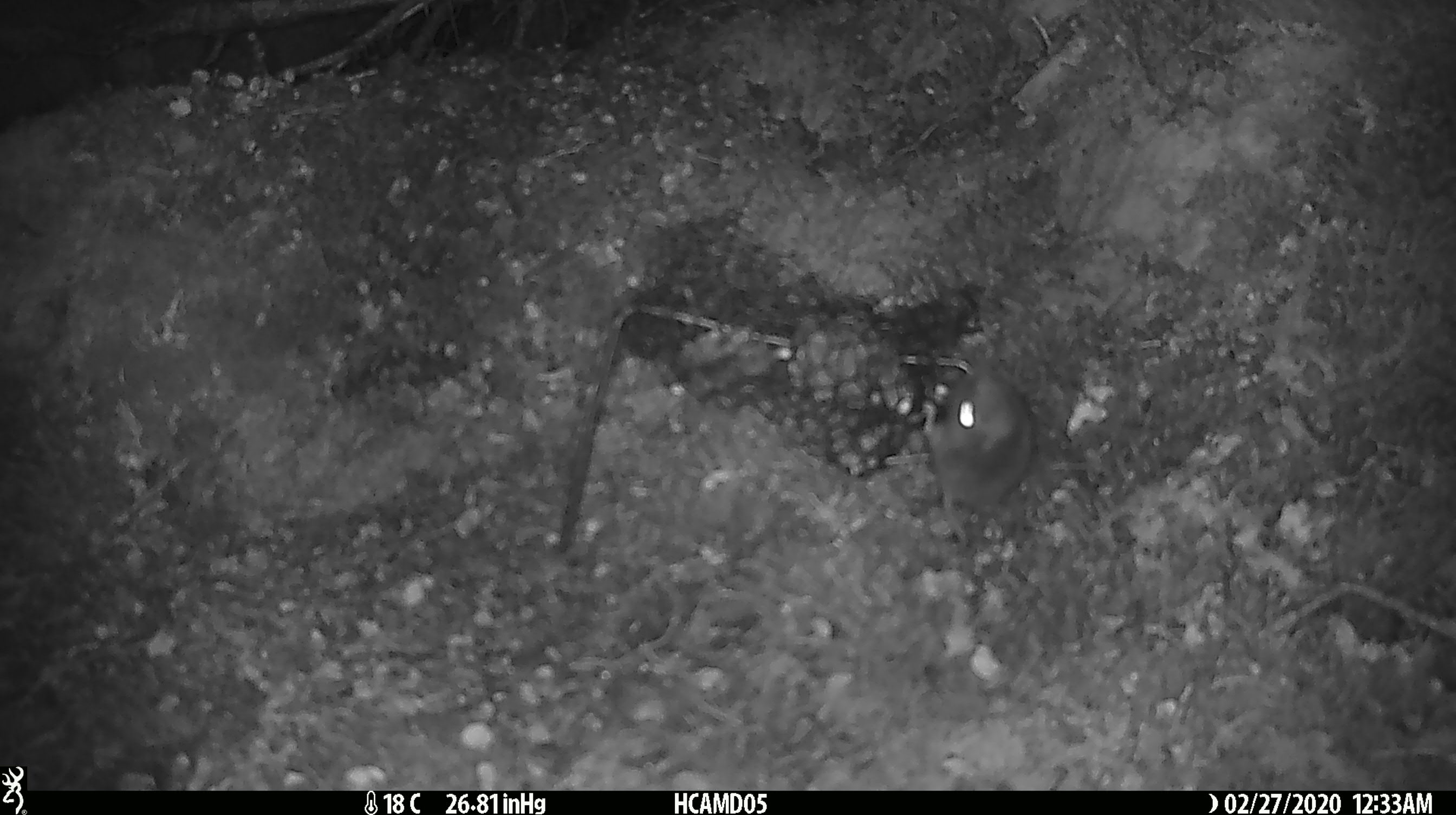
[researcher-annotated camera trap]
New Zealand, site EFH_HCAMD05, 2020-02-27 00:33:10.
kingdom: Animalia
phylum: Chordata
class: Mammalia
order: Rodentia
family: Muridae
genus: Mus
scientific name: Mus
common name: mouse